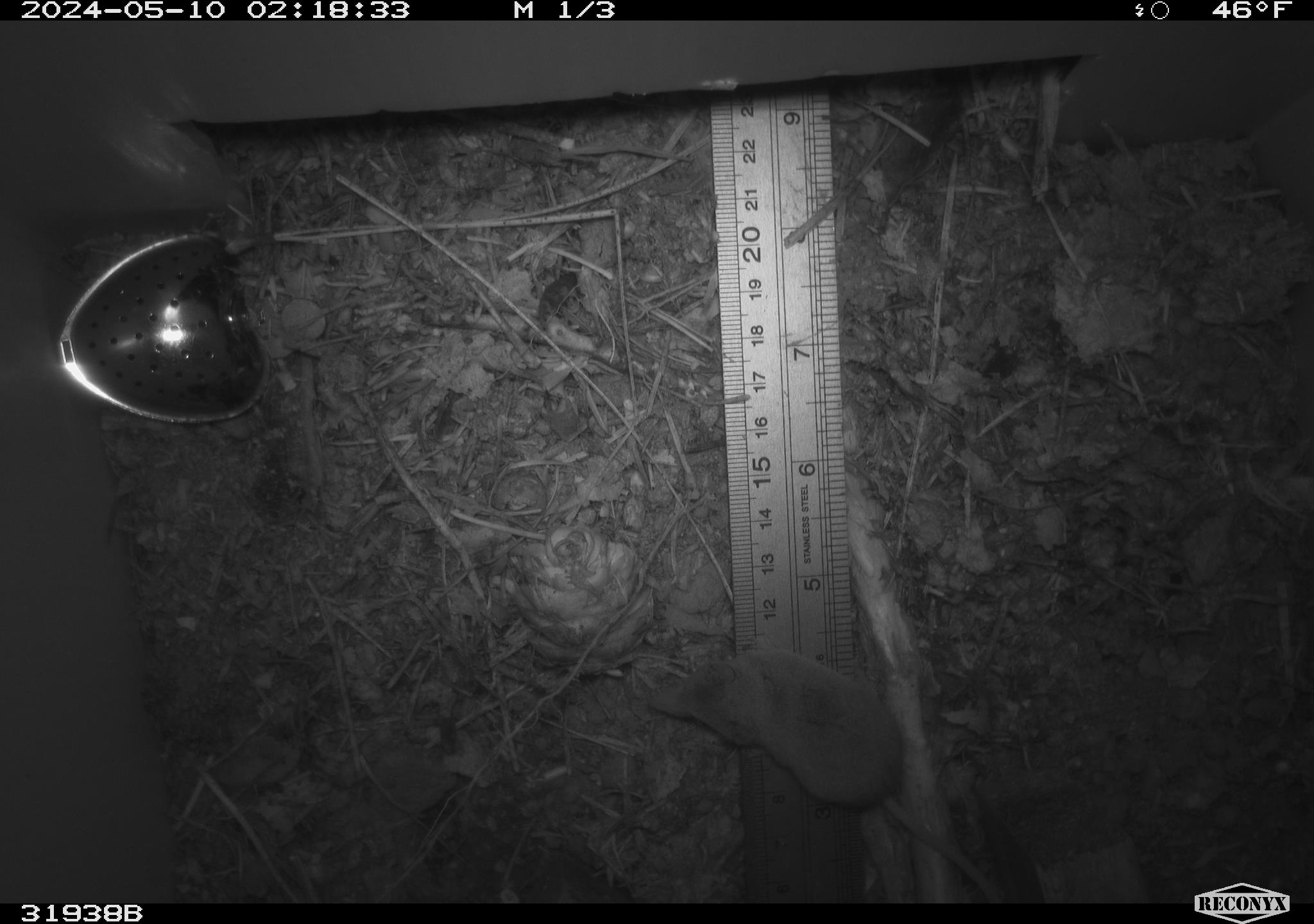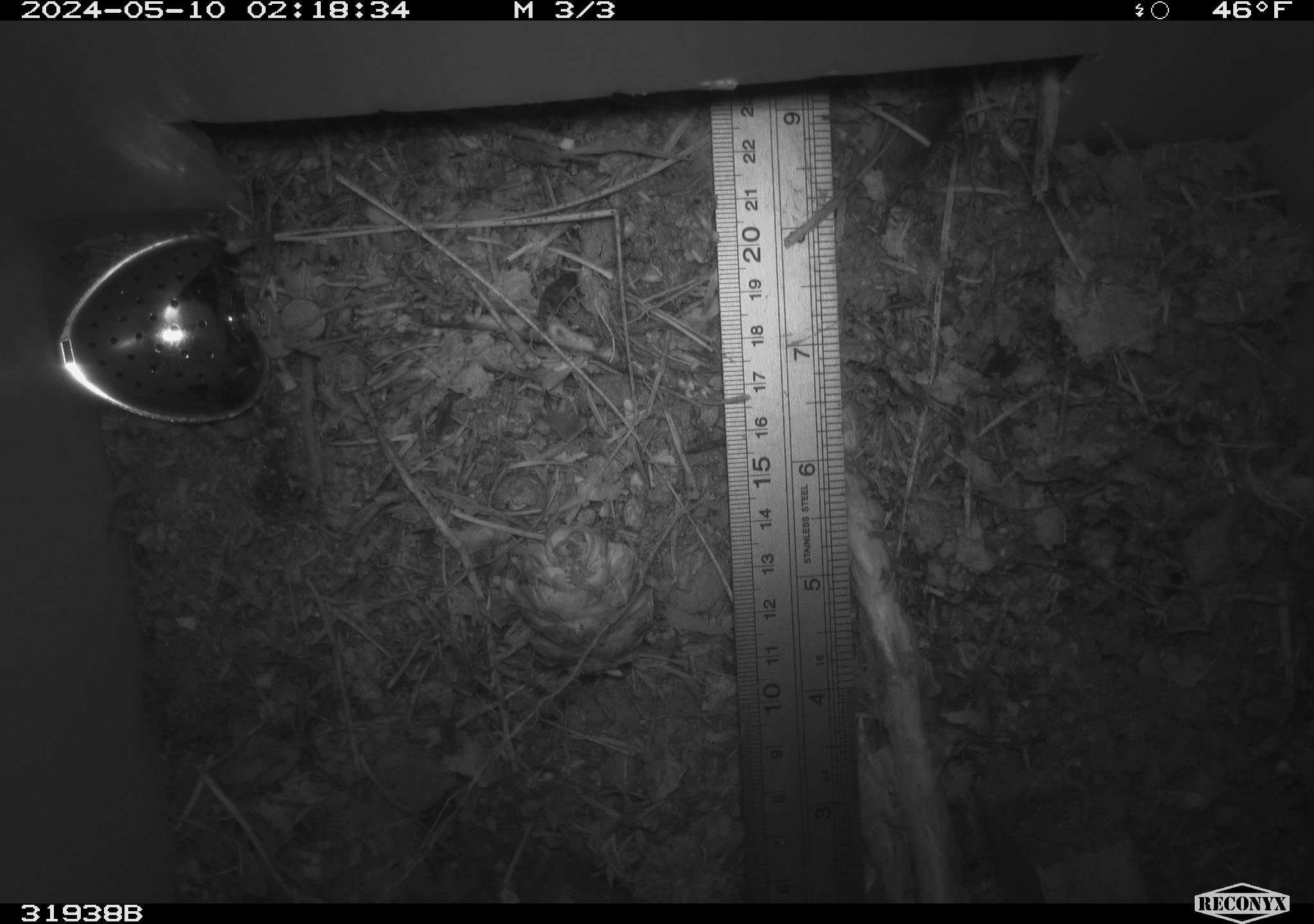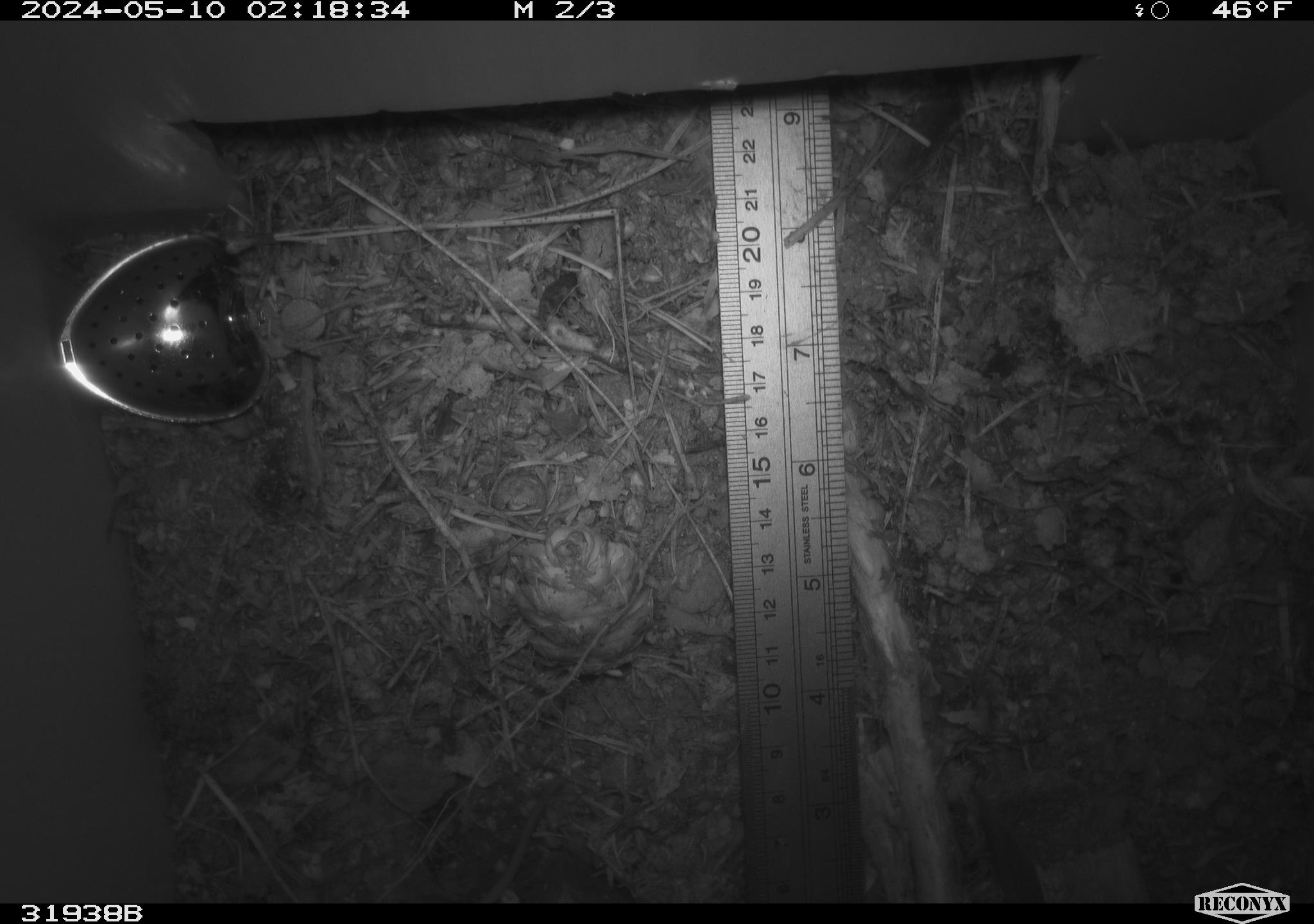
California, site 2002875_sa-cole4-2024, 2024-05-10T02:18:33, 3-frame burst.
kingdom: Animalia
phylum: Chordata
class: Mammalia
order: Eulipotyphla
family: Soricidae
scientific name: Soricidae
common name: shrews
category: soricidae family